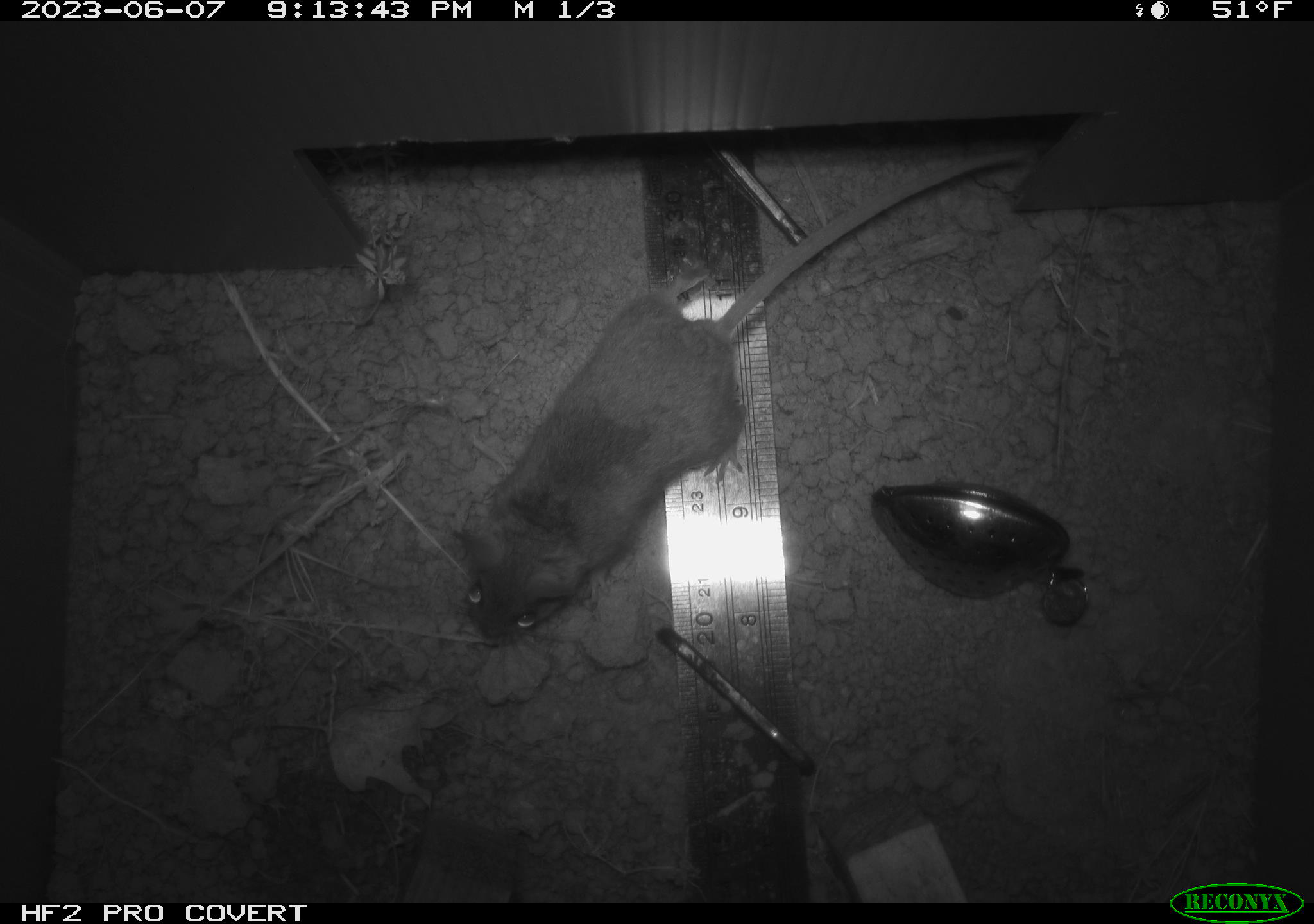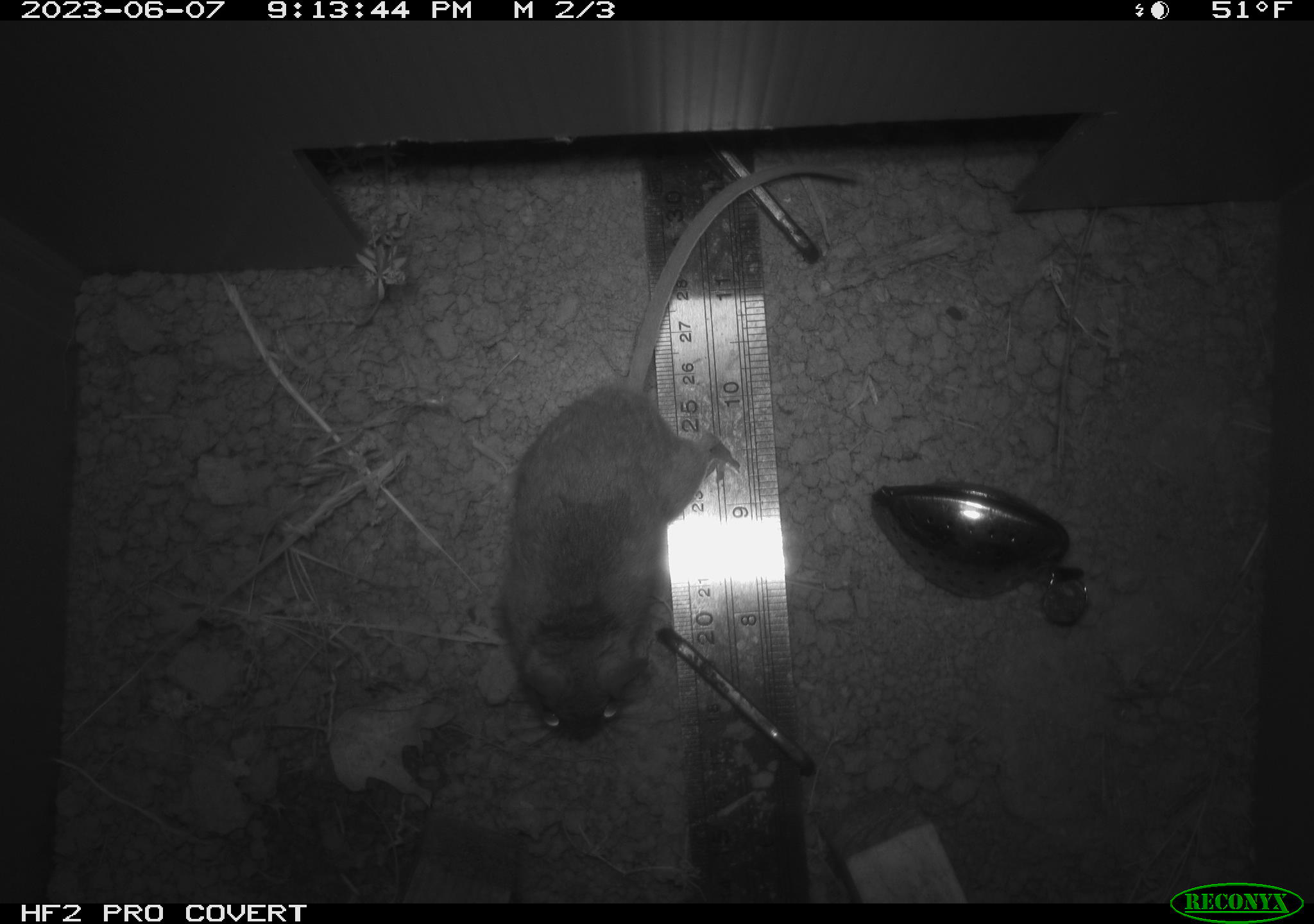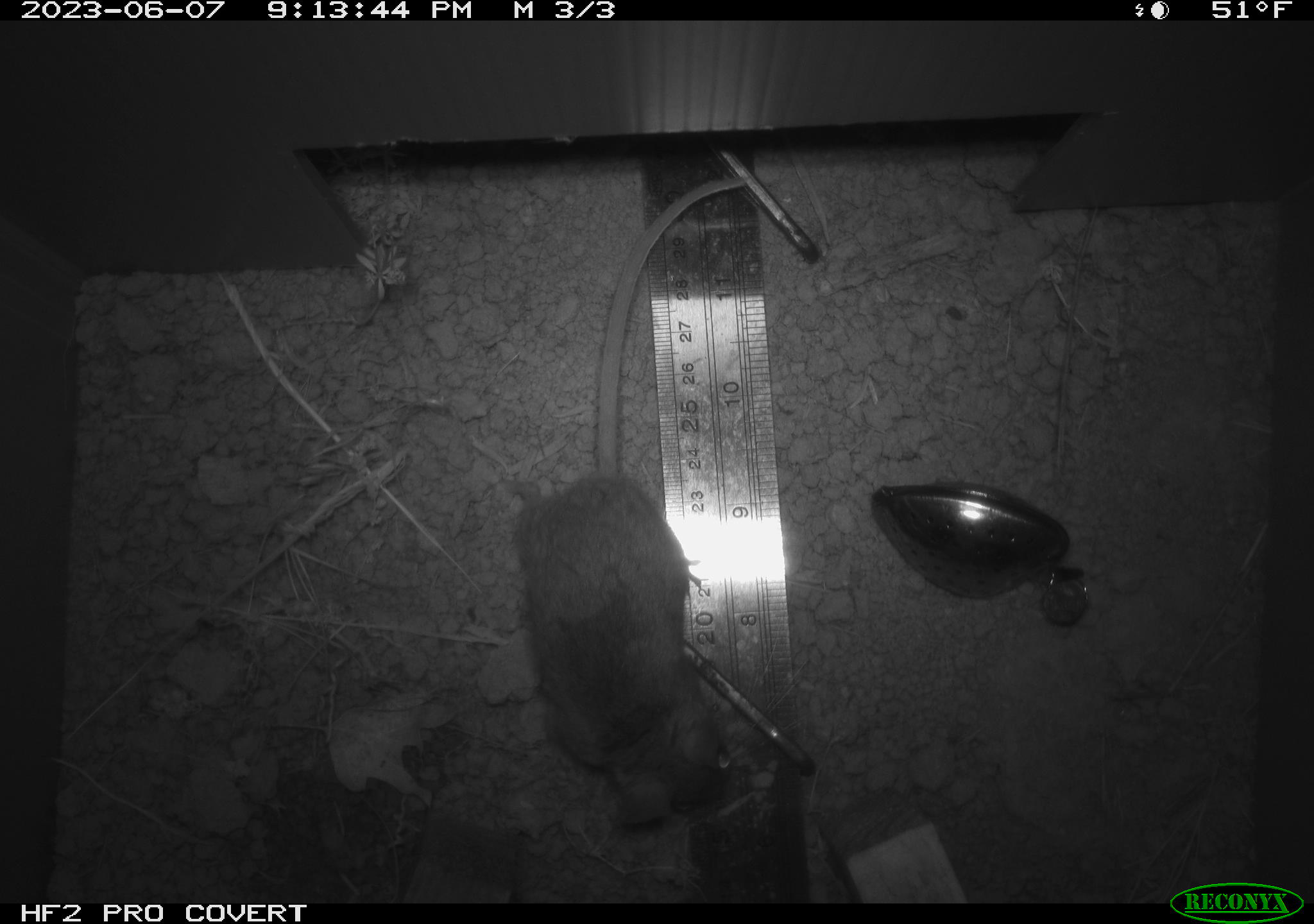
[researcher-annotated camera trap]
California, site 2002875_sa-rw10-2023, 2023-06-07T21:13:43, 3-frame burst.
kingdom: Animalia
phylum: Chordata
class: Mammalia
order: Rodentia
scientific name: Rodentia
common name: mouse species